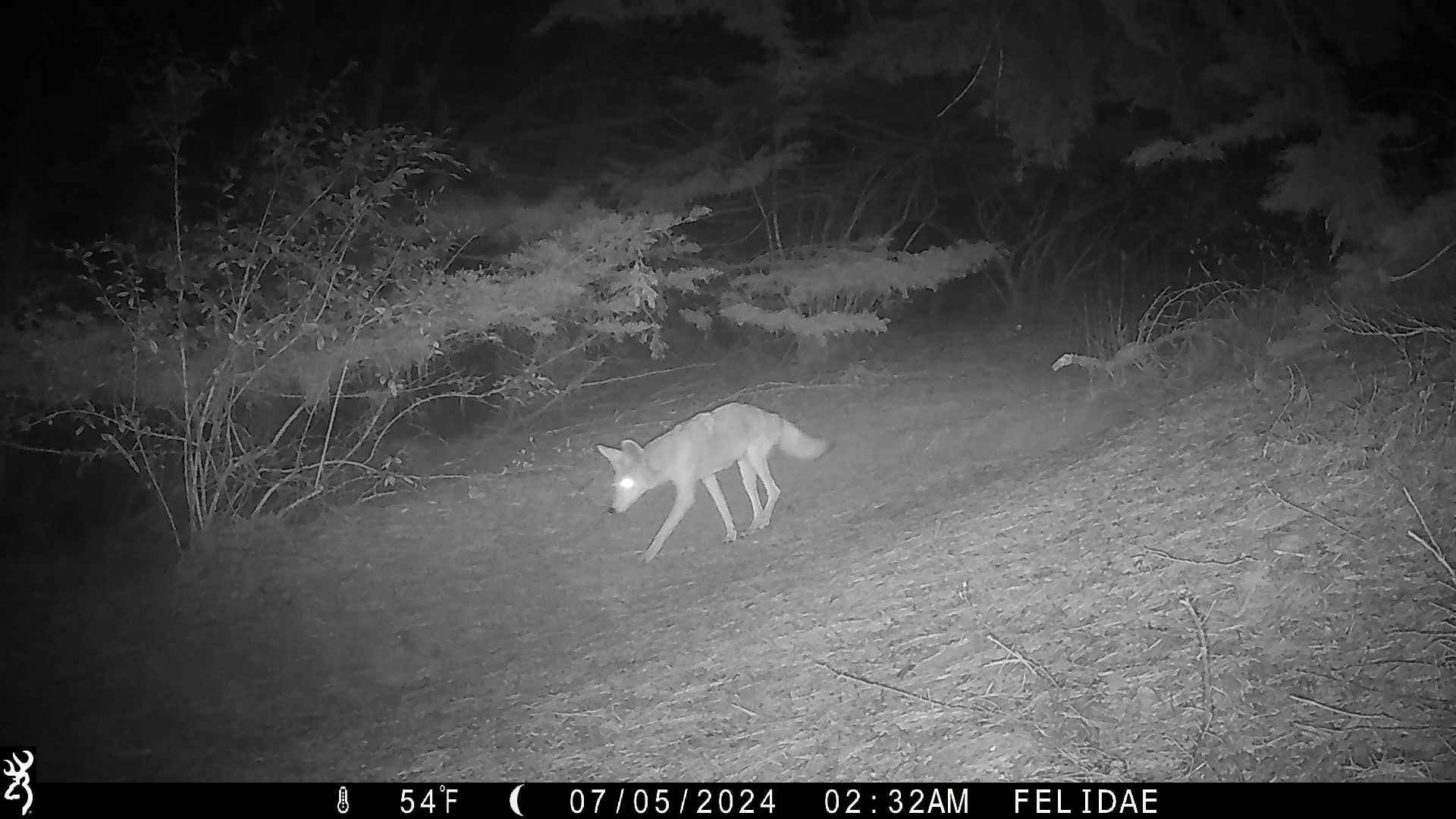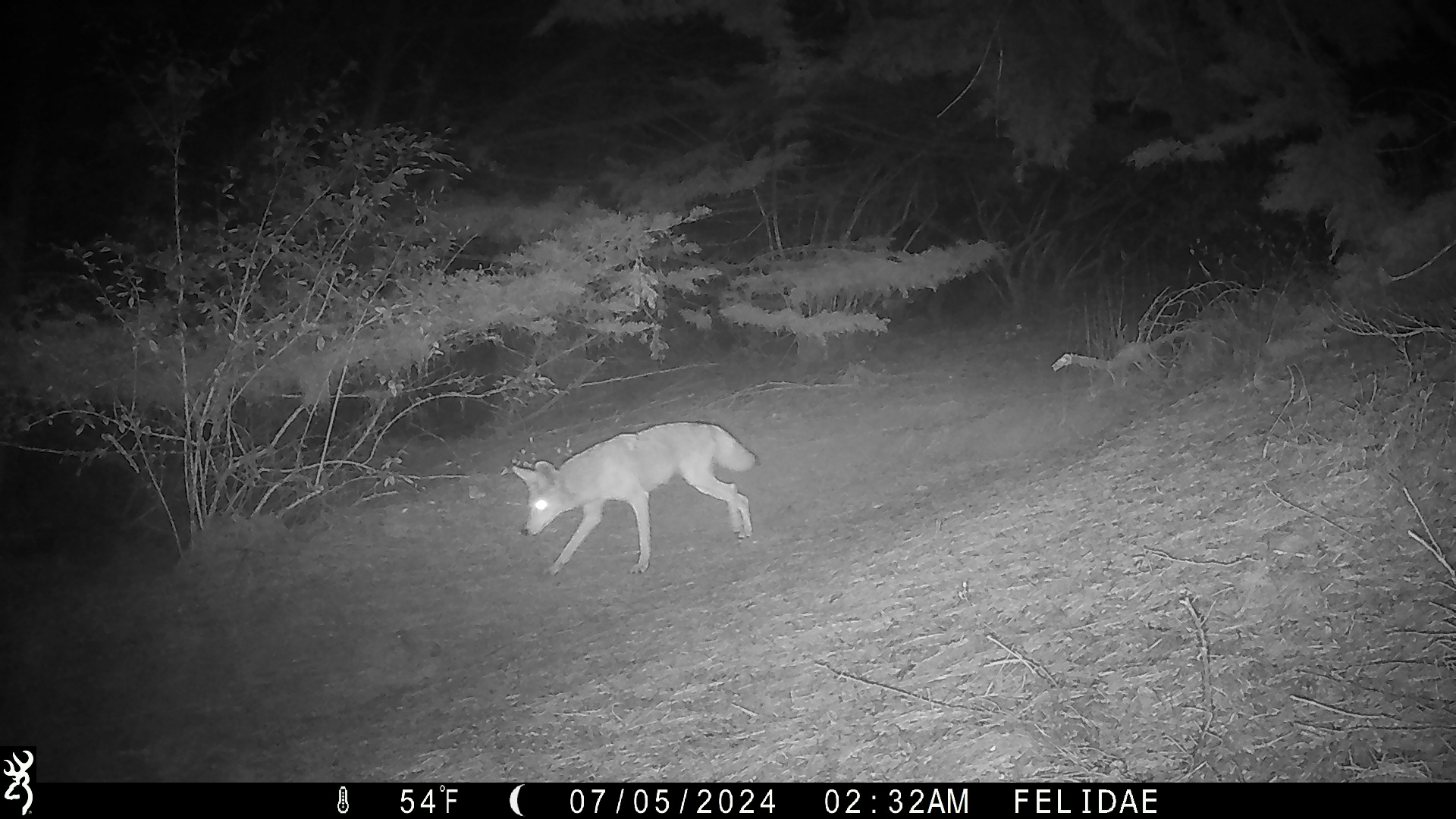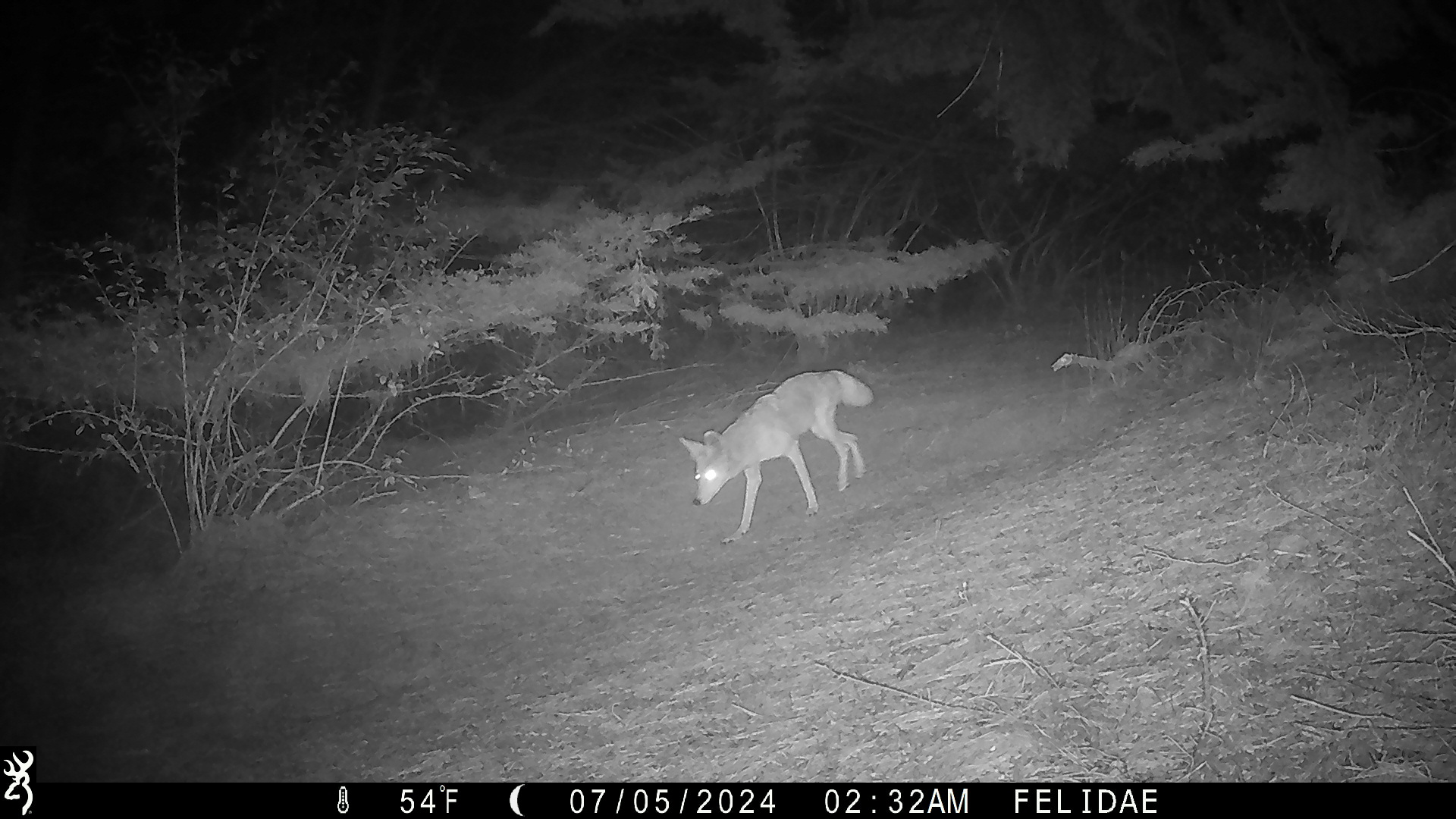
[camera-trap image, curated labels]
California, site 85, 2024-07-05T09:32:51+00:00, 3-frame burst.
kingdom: Animalia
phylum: Chordata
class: Mammalia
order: Carnivora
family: Canidae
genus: Canis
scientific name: Canis latrans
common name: coyote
Coyote (Canis latrans).